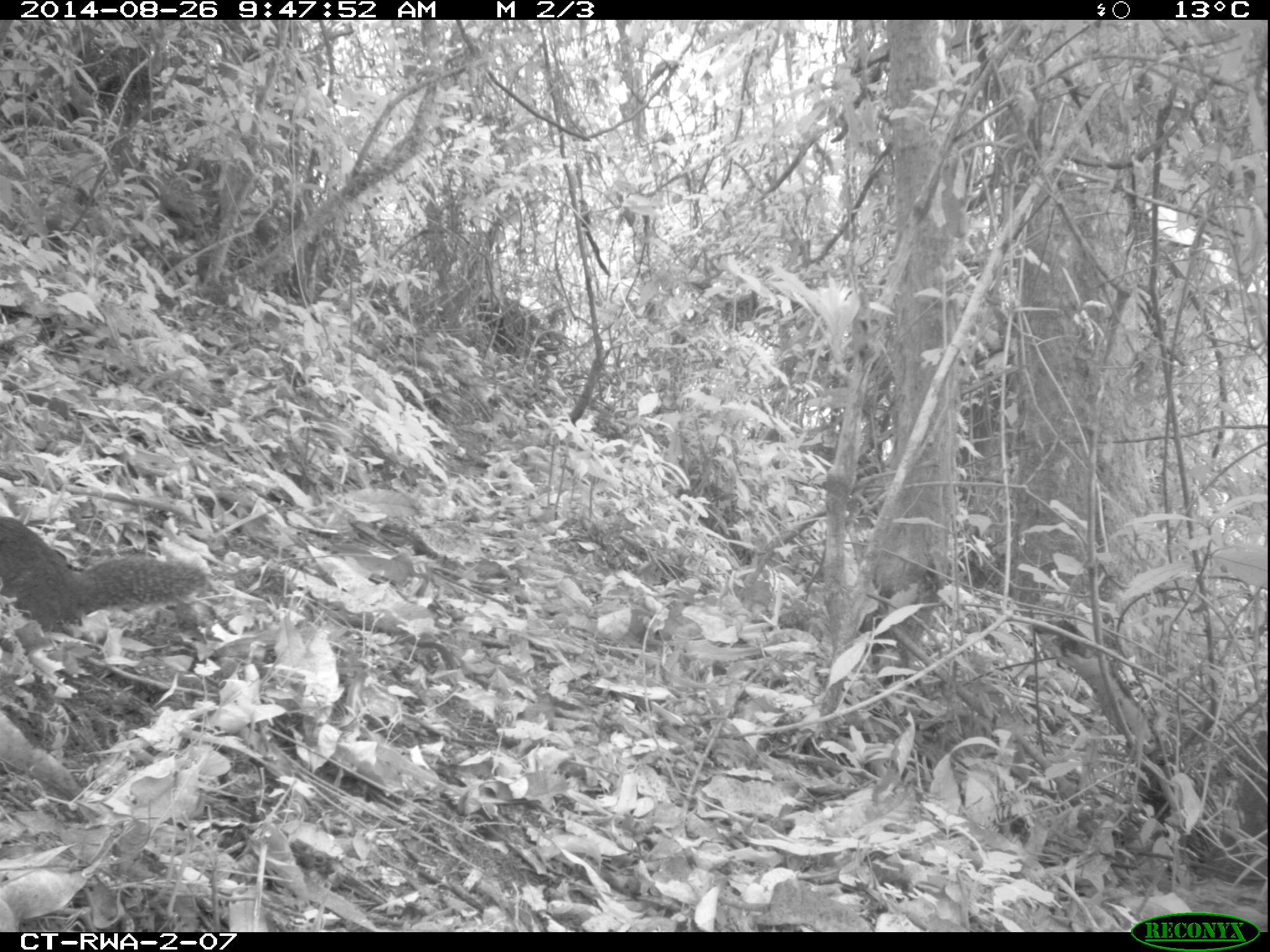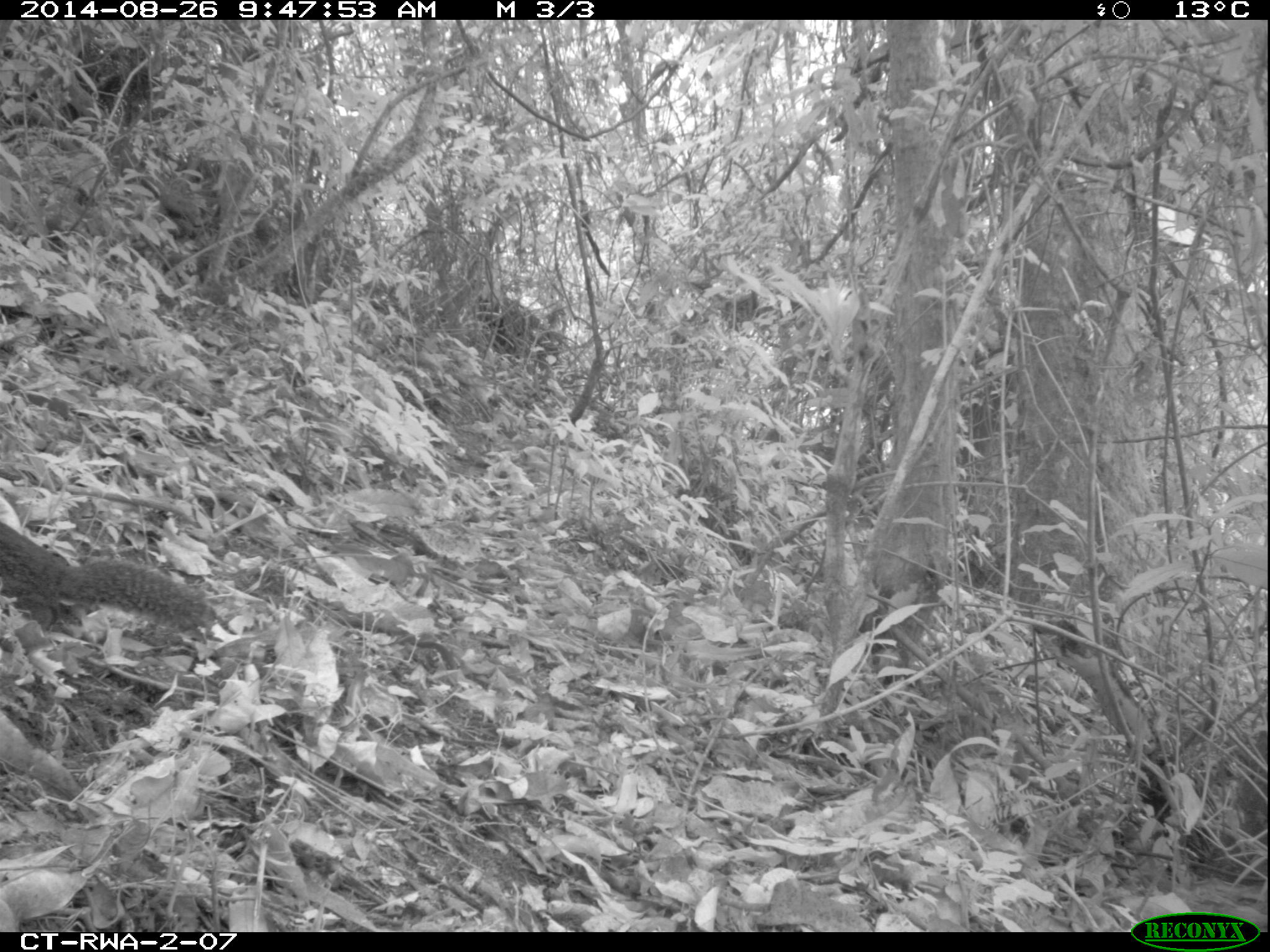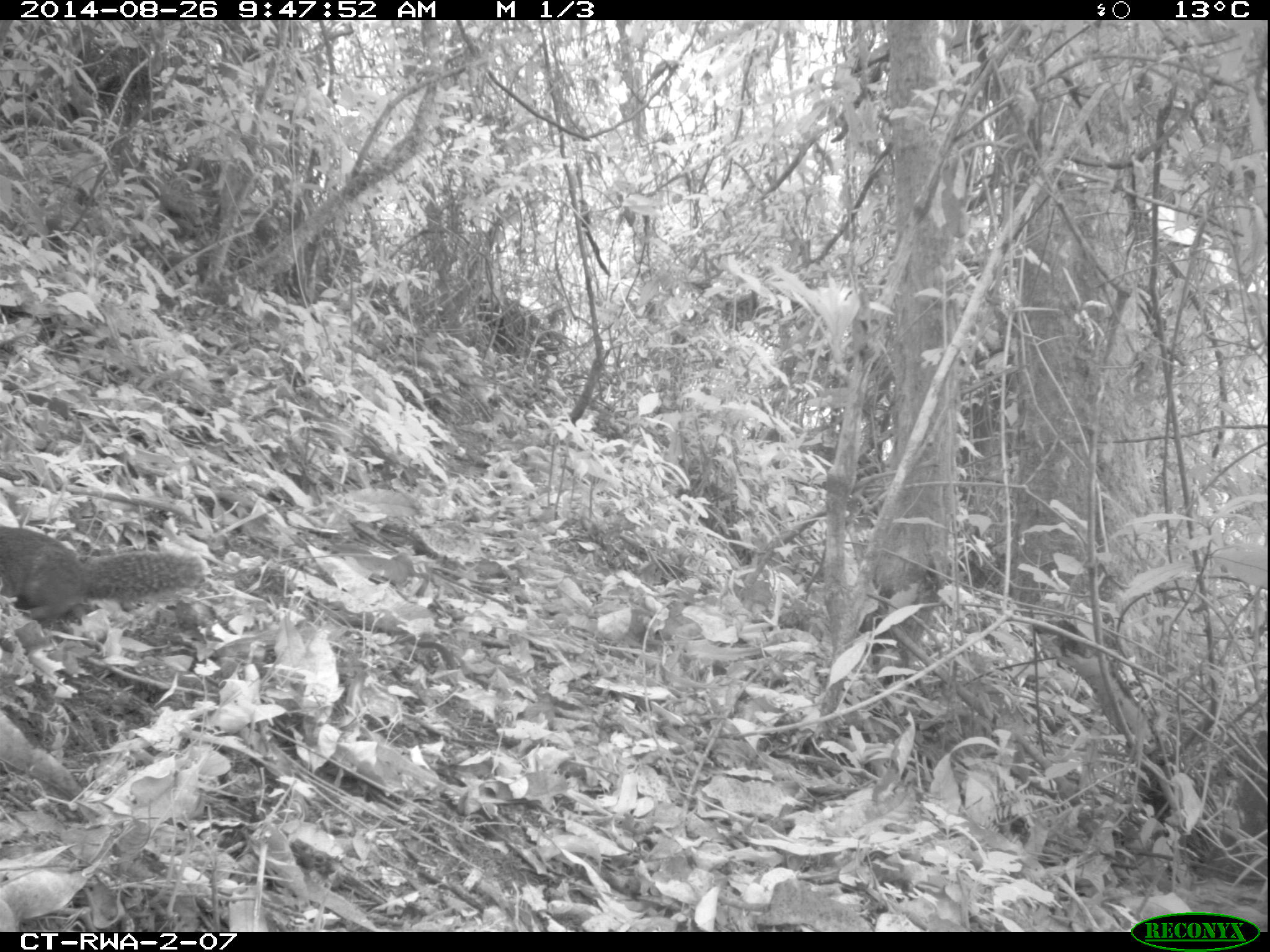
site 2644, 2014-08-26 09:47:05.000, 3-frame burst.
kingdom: Animalia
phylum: Chordata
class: Mammalia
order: Rodentia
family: Sciuridae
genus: Funisciurus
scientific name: Funisciurus carruthersi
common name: carruther's mountain squirrel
Funisciurus carruthersi (carruther's mountain squirrel), count 1.